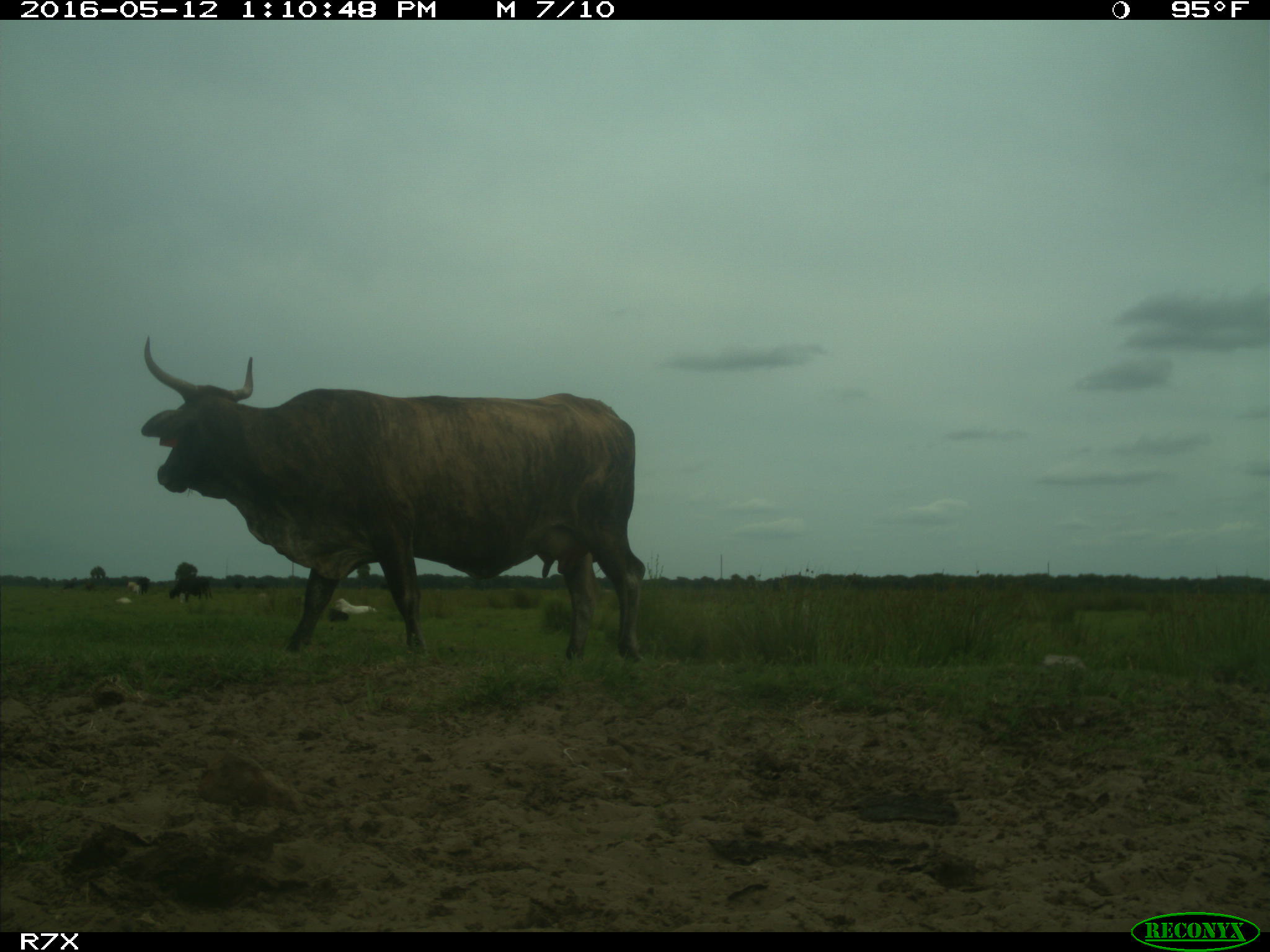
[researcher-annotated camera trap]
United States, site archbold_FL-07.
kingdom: Animalia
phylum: Chordata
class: Mammalia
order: Artiodactyla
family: Bovidae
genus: Bos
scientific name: Bos taurus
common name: domestic cow